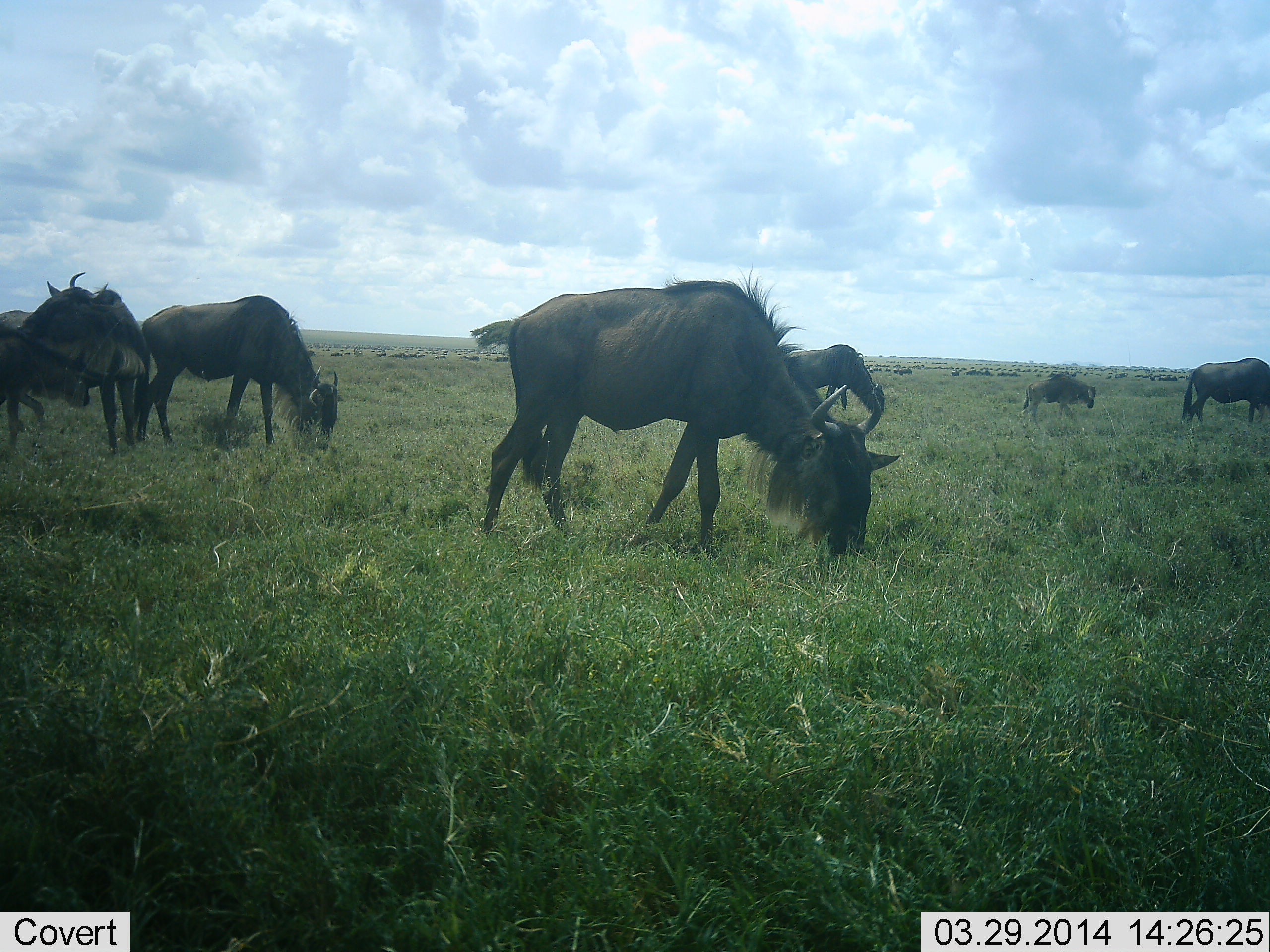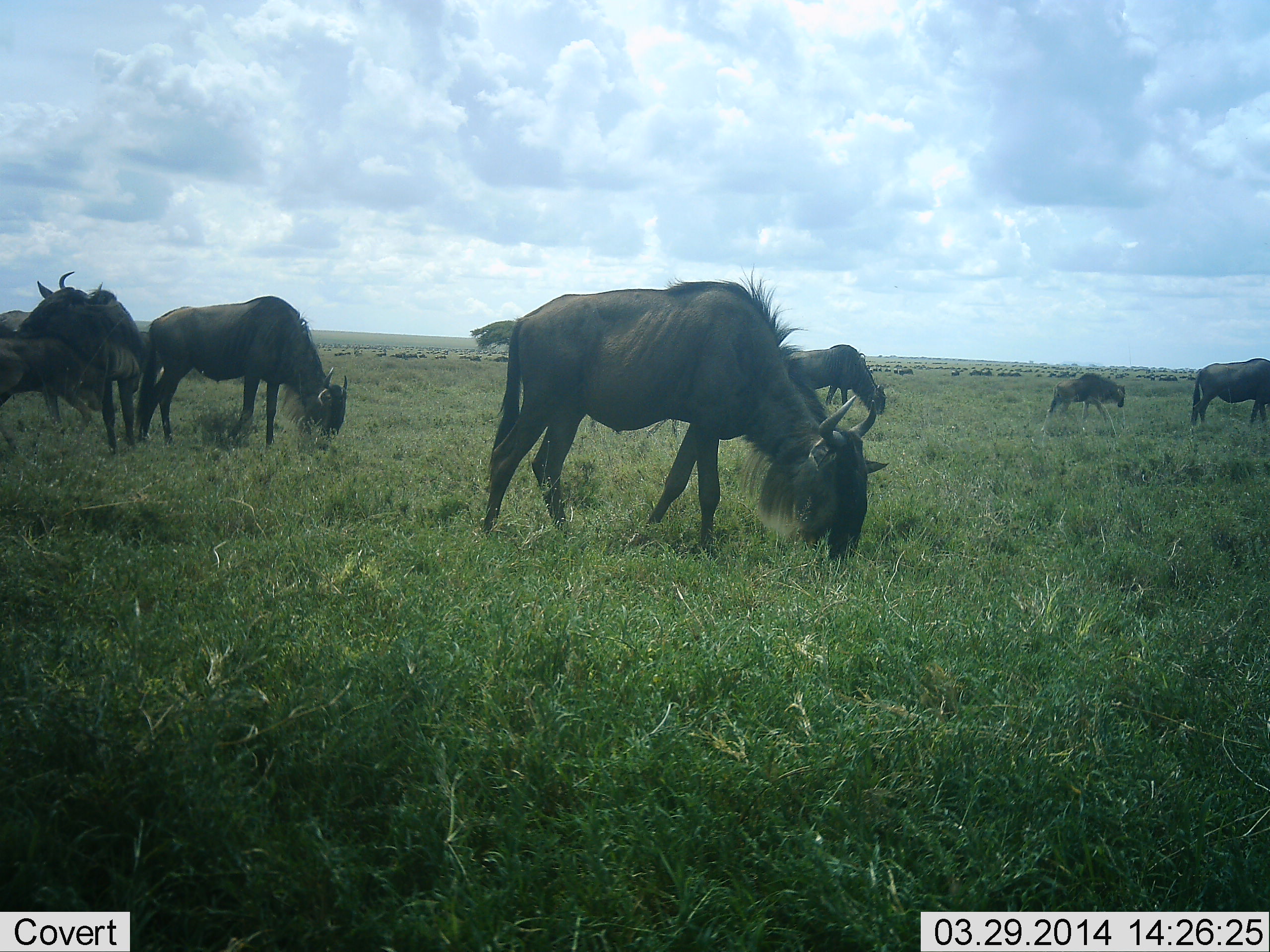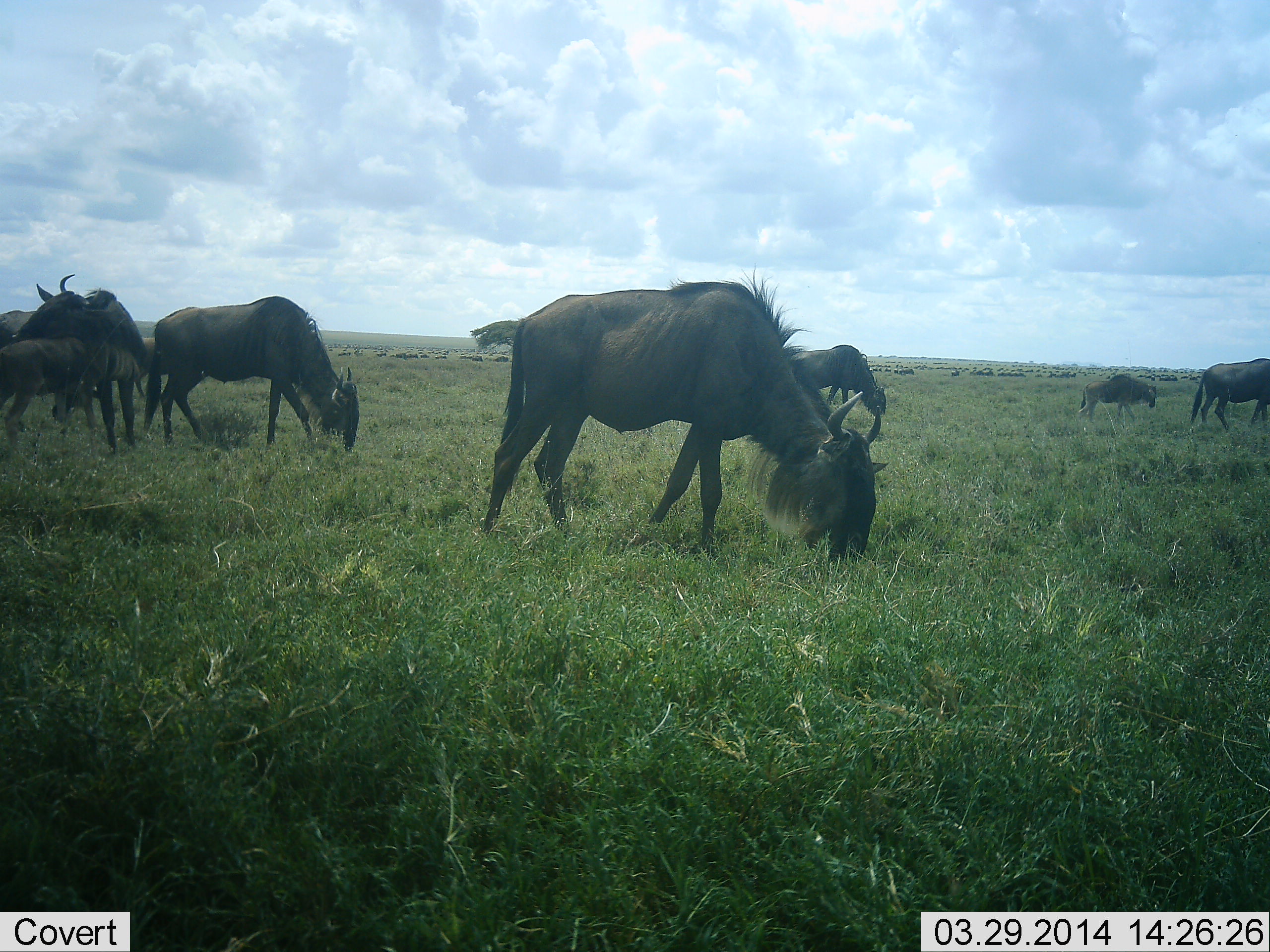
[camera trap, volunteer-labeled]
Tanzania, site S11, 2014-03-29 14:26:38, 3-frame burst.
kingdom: Animalia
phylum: Chordata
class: Mammalia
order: Artiodactyla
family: Bovidae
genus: Connochaetes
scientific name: Connochaetes taurinus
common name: blue wildebeest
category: wildebeest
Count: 8.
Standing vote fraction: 70%.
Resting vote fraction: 0%.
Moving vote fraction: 50%.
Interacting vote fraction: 0%.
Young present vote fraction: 70%.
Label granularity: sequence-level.